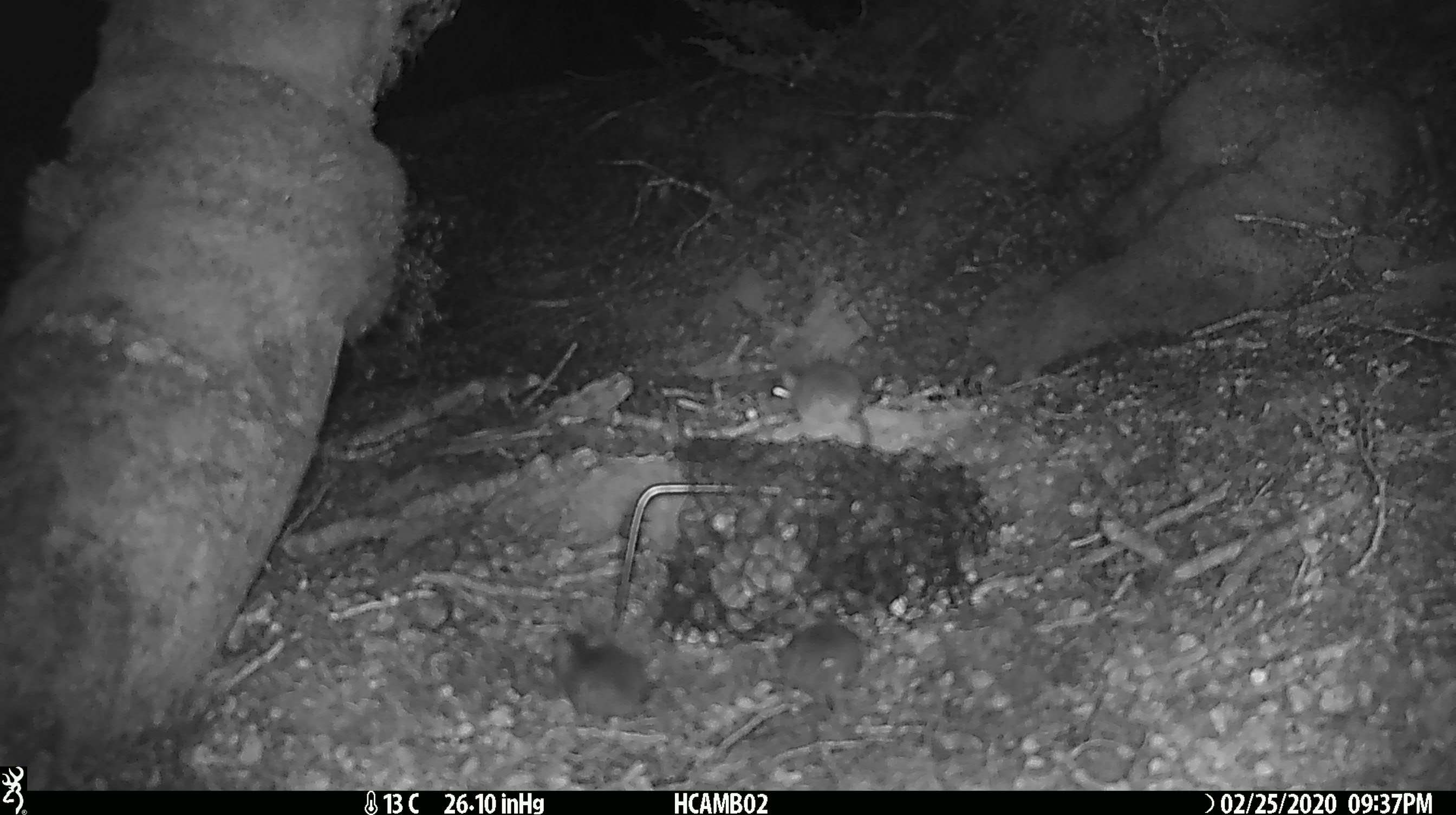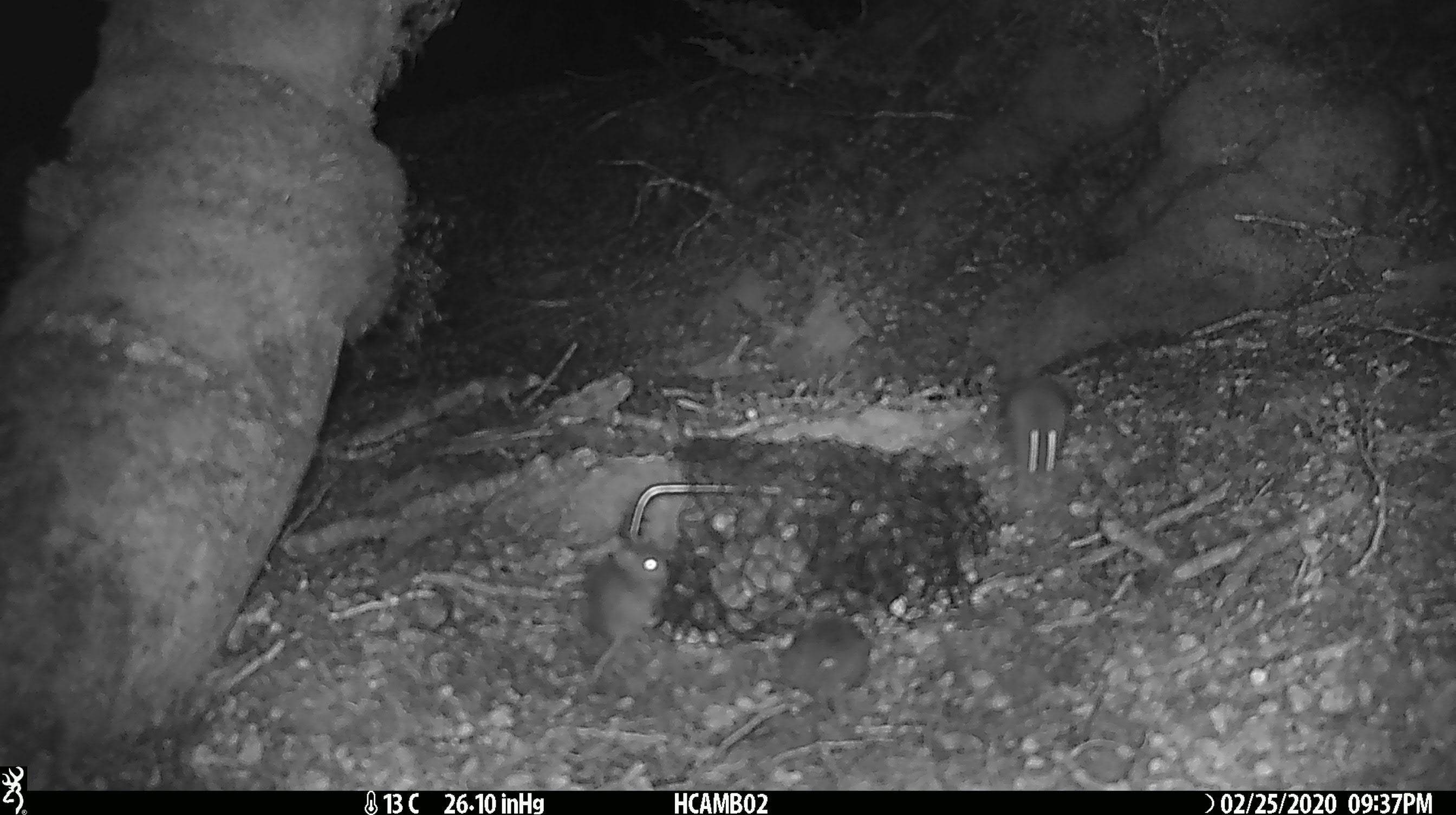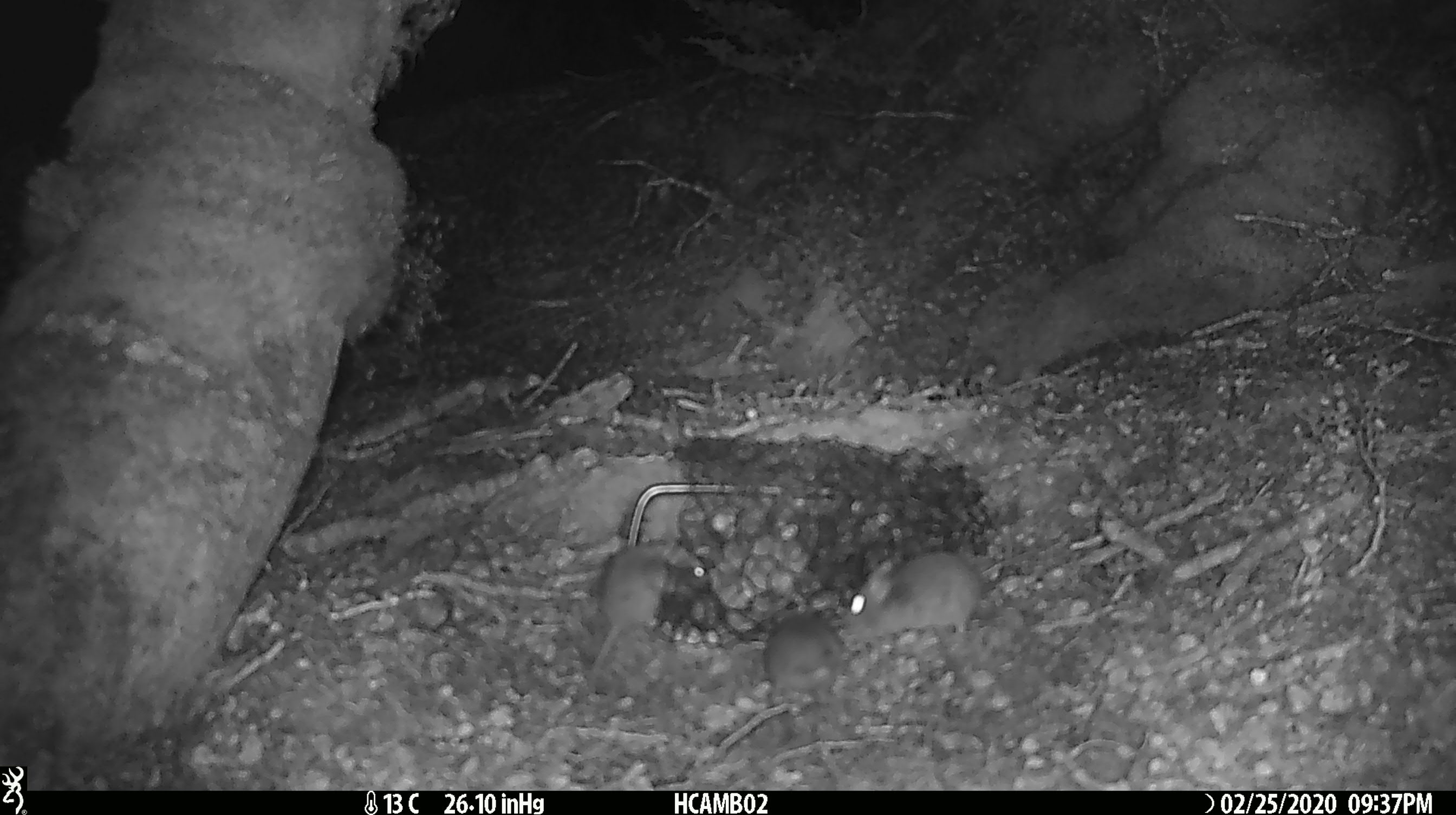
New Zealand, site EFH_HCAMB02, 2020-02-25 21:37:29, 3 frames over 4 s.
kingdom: Animalia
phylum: Chordata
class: Mammalia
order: Rodentia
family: Muridae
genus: Mus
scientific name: Mus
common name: mouse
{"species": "mouse (Mus)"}